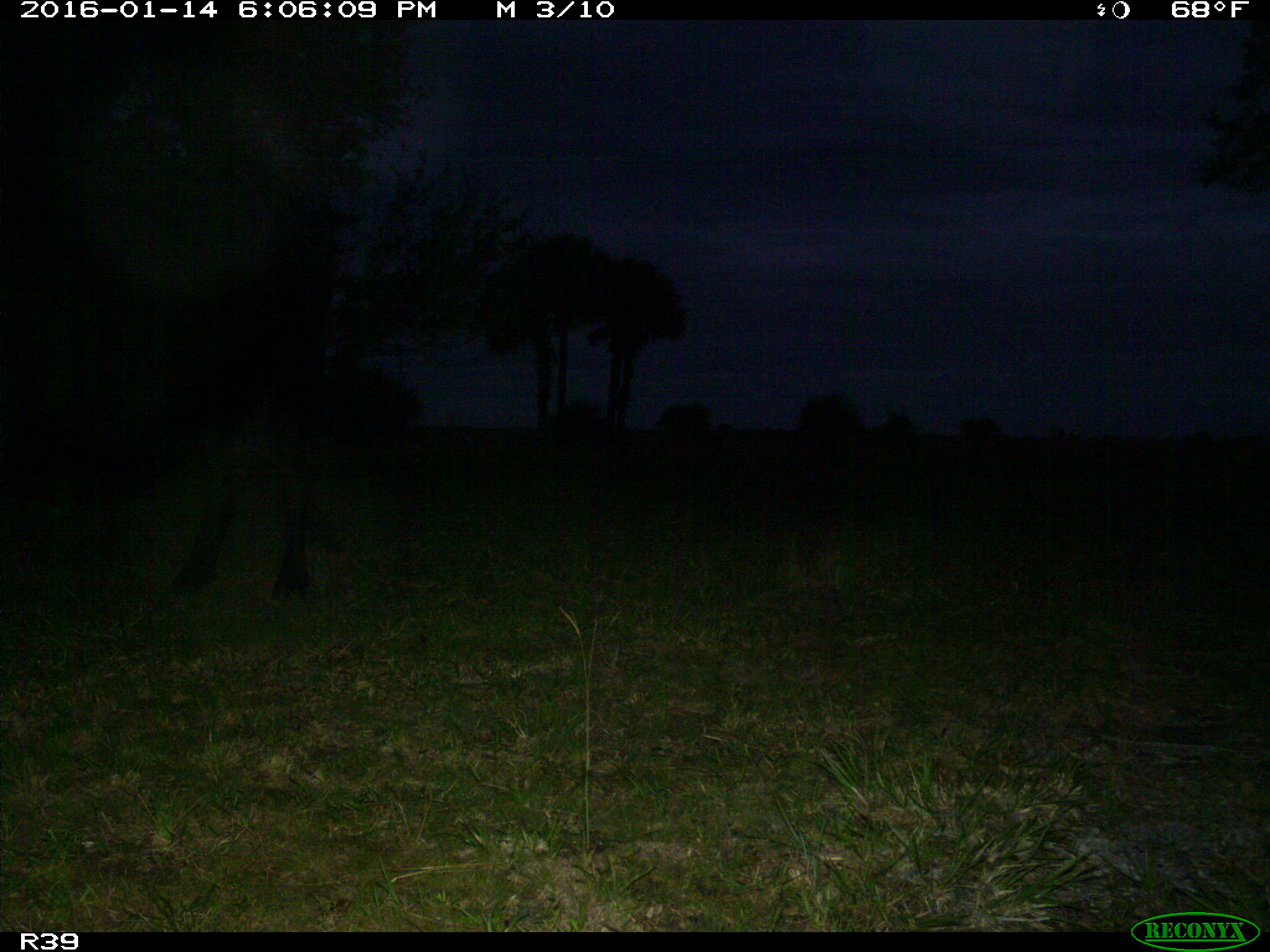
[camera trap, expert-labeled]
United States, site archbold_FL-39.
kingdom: Animalia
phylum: Chordata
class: Mammalia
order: Artiodactyla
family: Bovidae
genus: Bos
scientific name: Bos taurus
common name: domestic cow